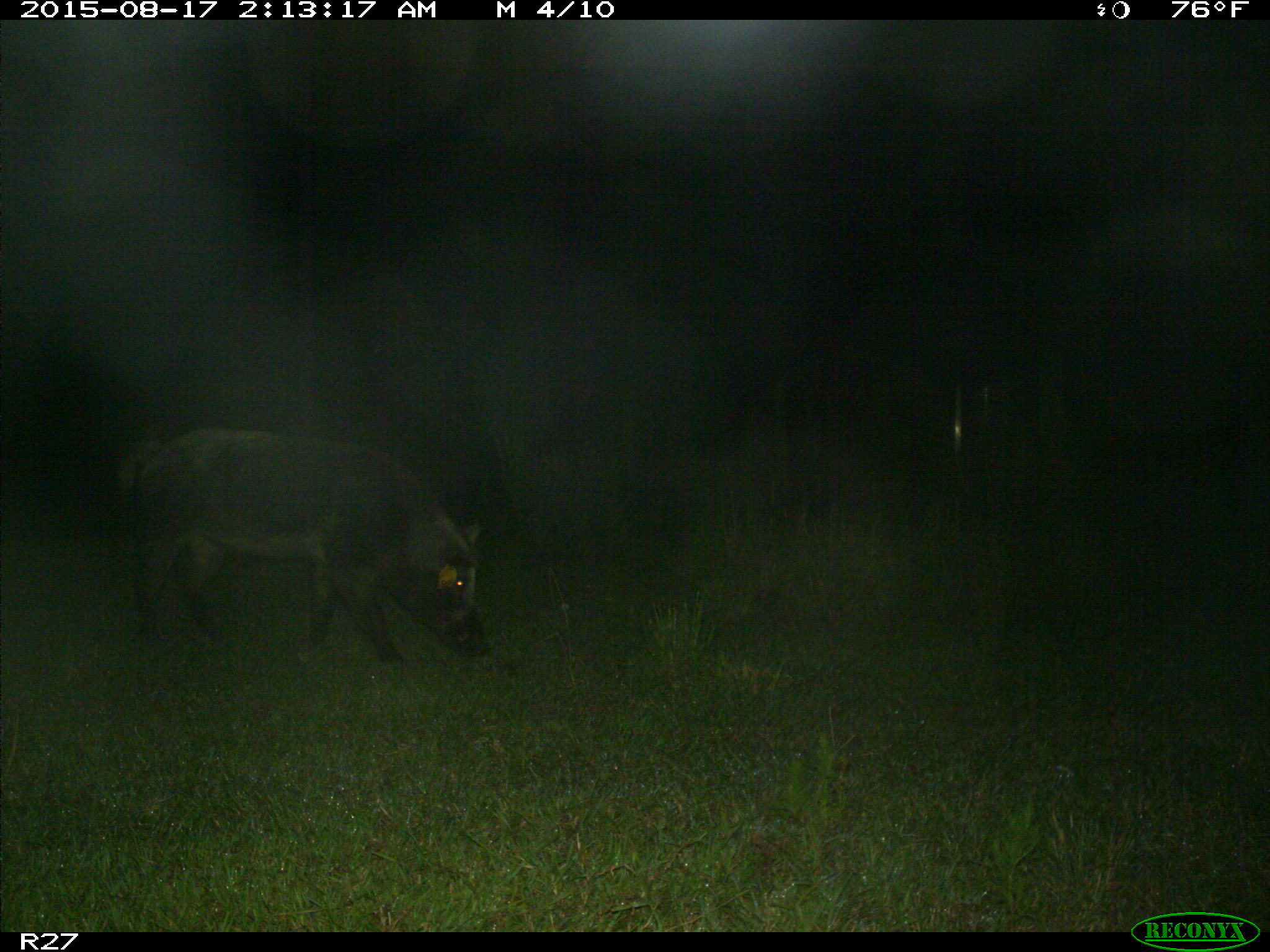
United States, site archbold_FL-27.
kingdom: Animalia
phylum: Chordata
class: Mammalia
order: Artiodactyla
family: Suidae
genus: Sus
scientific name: Sus scrofa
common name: wild boar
Sus scrofa (wild boar).